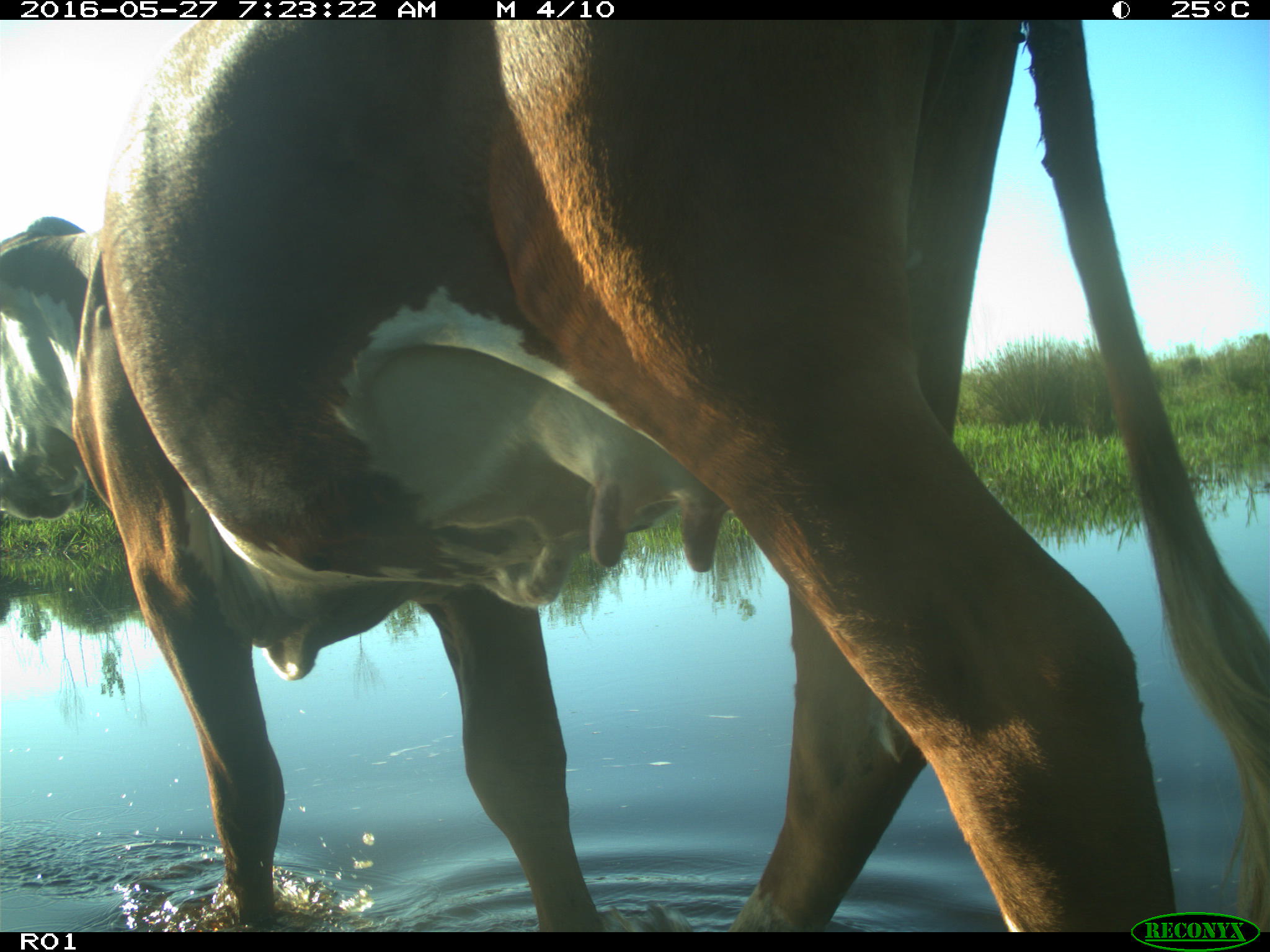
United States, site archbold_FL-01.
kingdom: Animalia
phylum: Chordata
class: Mammalia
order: Artiodactyla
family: Bovidae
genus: Bos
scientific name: Bos taurus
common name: domestic cow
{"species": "Bos taurus (domestic cow)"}